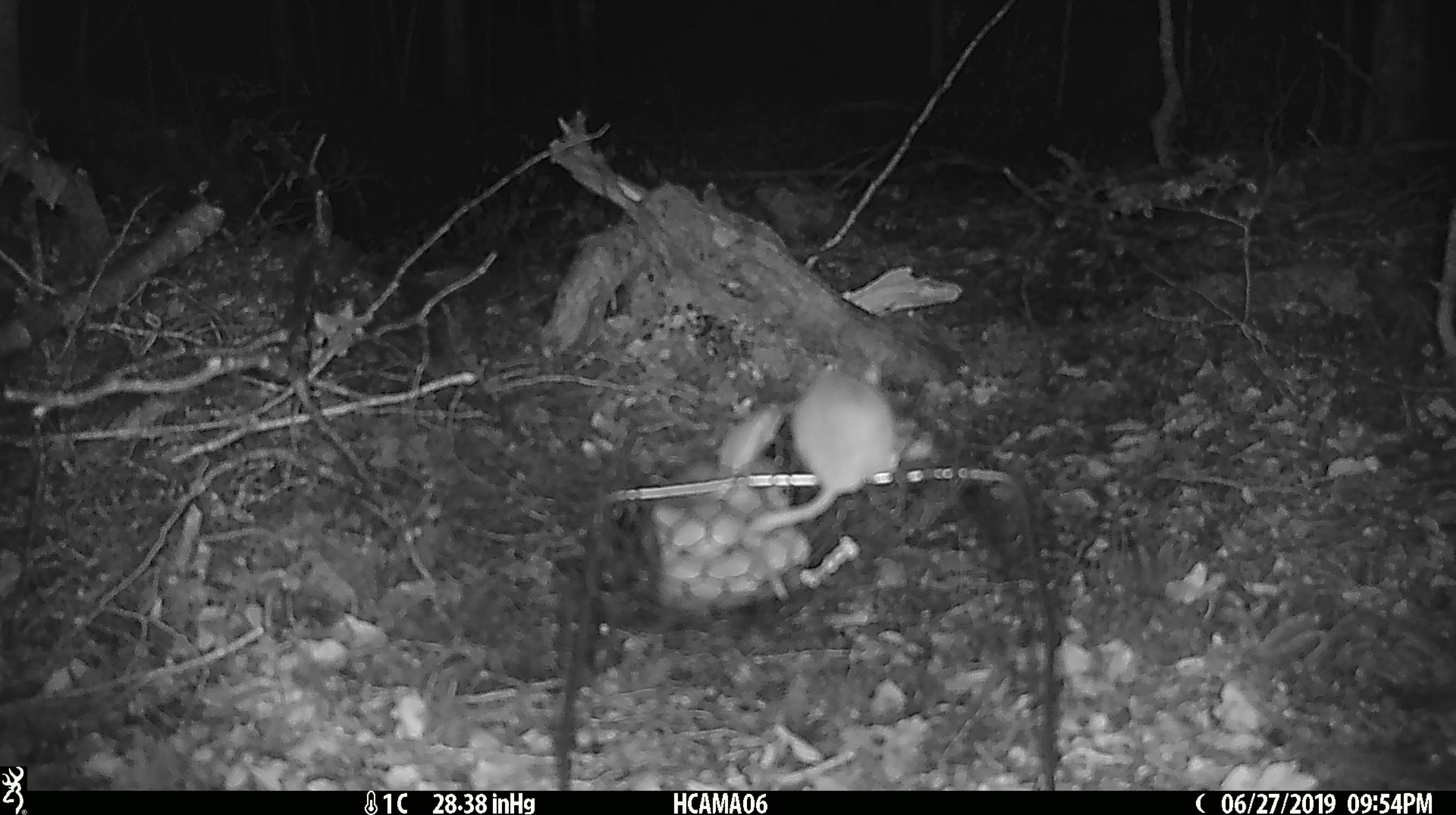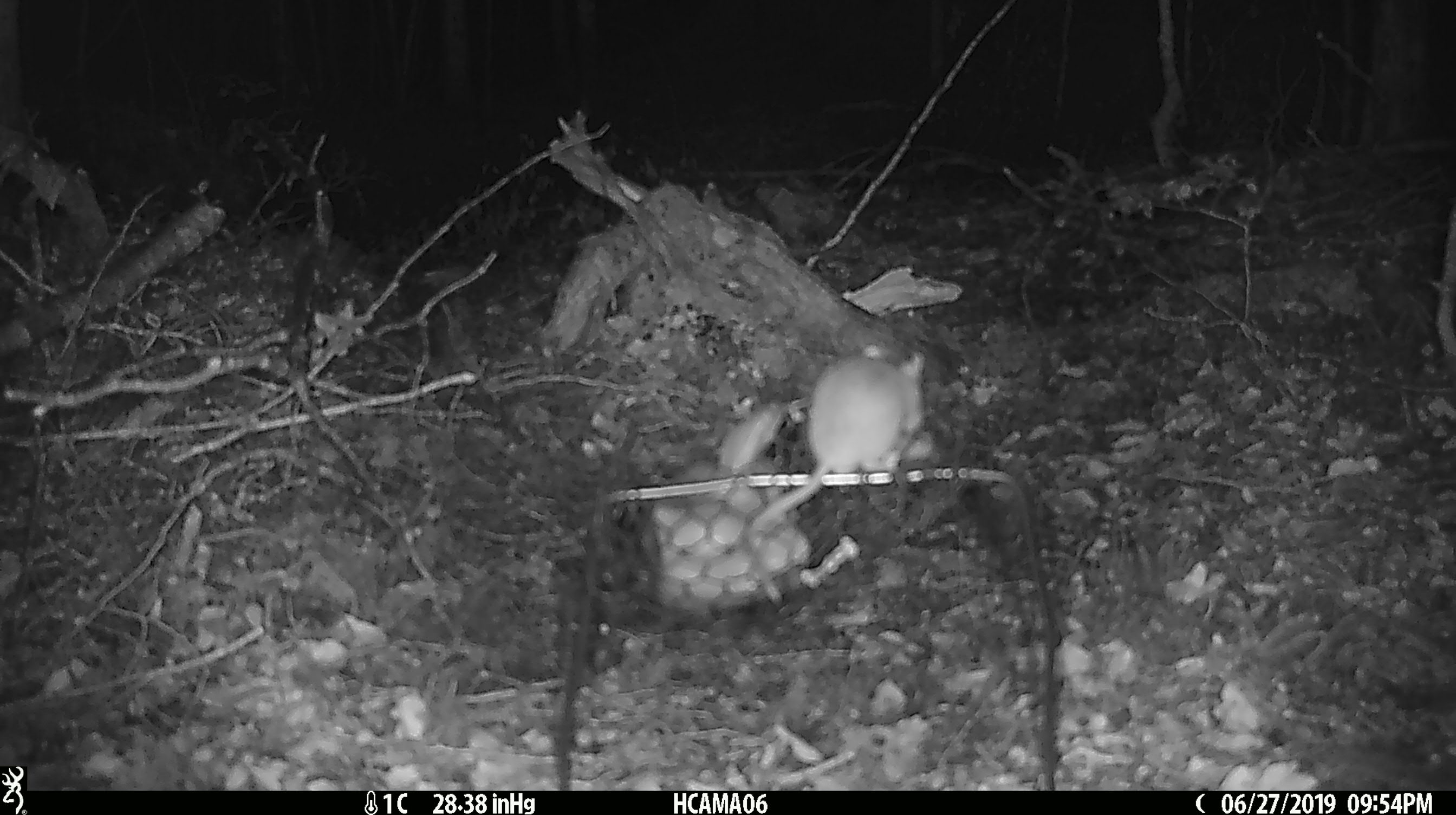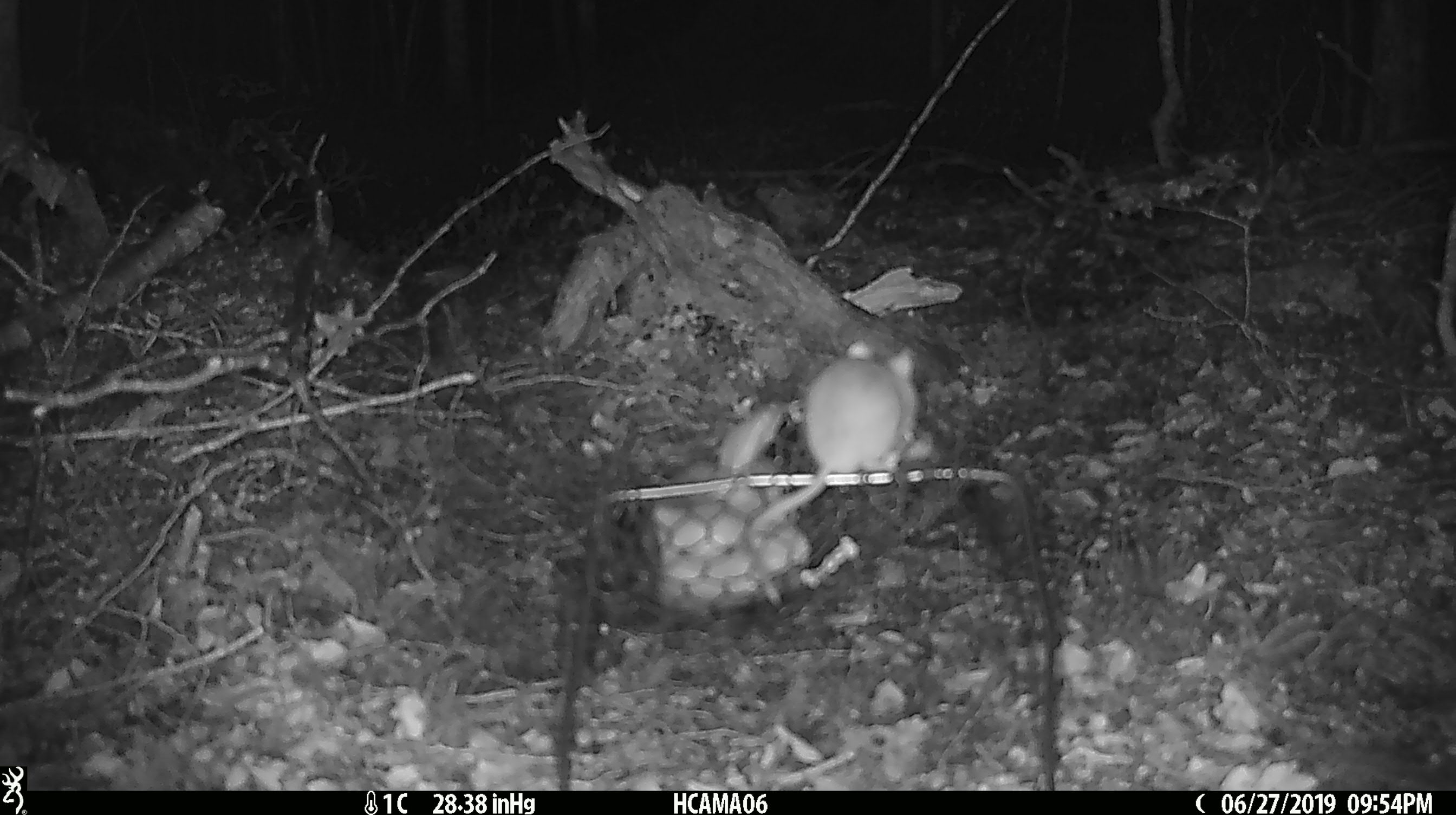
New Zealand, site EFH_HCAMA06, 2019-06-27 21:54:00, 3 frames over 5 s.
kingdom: Animalia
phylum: Chordata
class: Mammalia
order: Rodentia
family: Muridae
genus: Mus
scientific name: Mus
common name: mouse